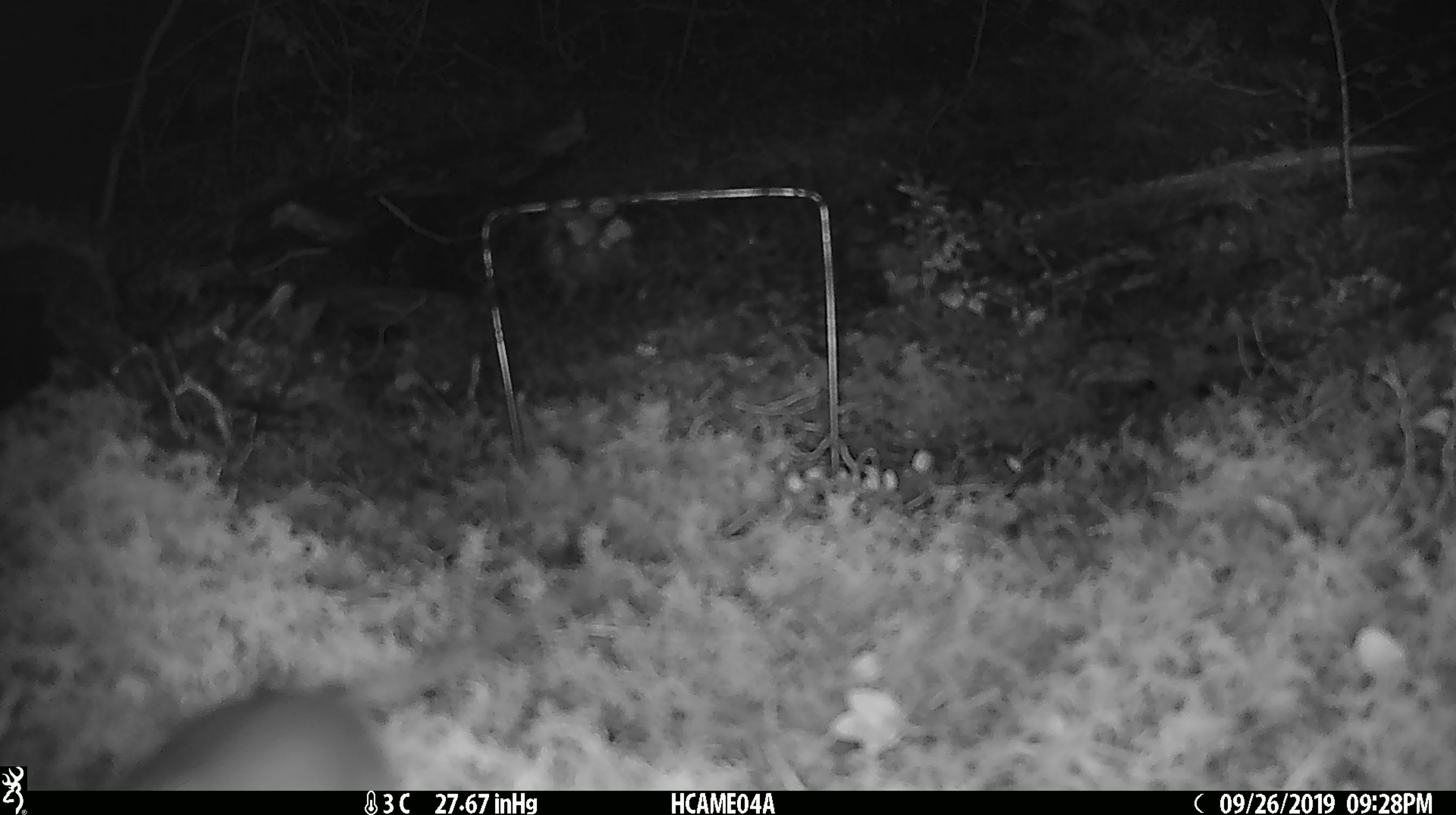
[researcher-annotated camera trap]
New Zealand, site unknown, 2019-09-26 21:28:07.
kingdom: Animalia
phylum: Chordata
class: Mammalia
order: Rodentia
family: Muridae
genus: Mus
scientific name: Mus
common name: mouse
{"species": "mouse (Mus)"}